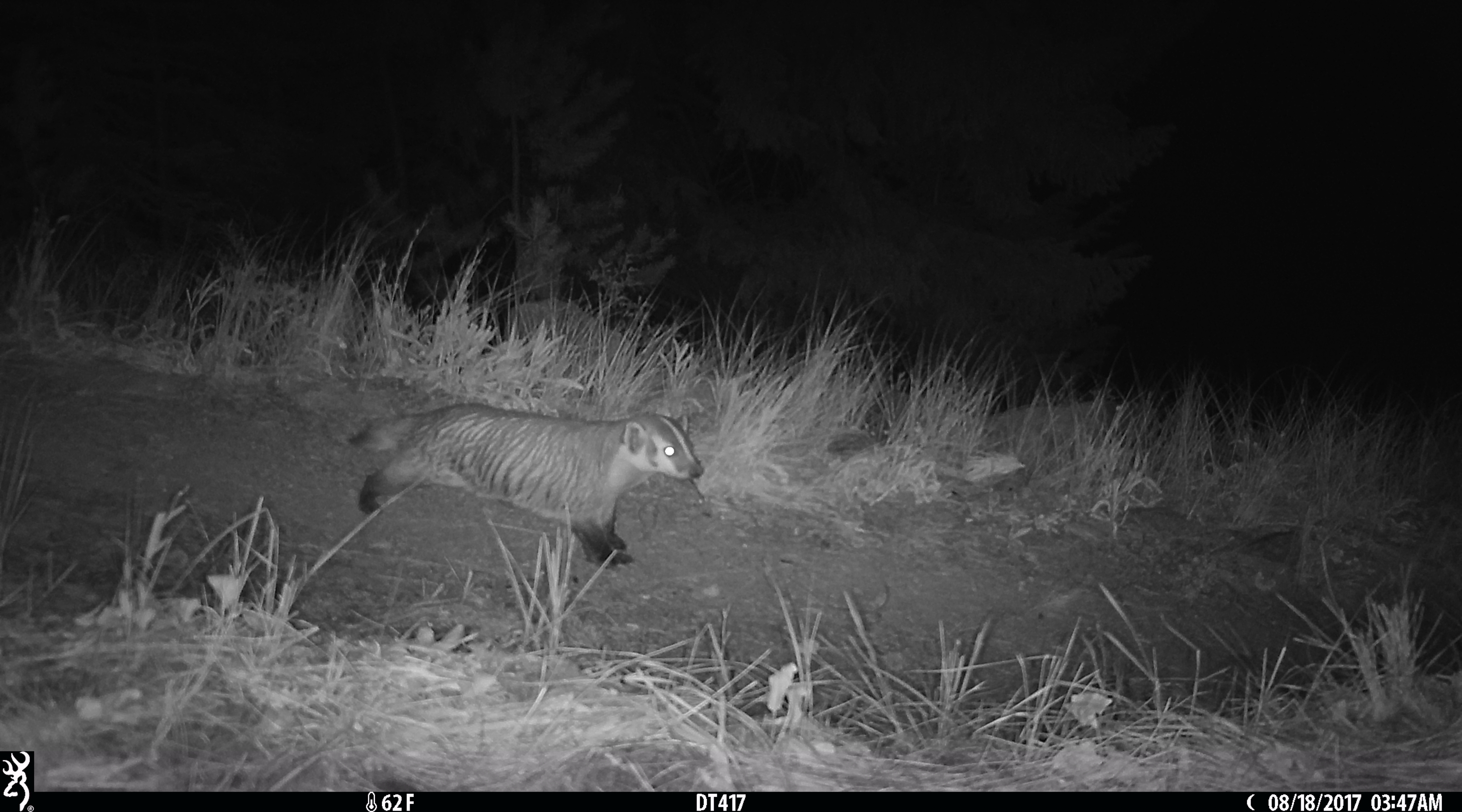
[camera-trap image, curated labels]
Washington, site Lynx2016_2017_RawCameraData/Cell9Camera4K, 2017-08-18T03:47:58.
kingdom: Animalia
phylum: Chordata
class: Mammalia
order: Carnivora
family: Mustelidae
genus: Taxidea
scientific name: Taxidea taxus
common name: american badger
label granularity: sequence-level